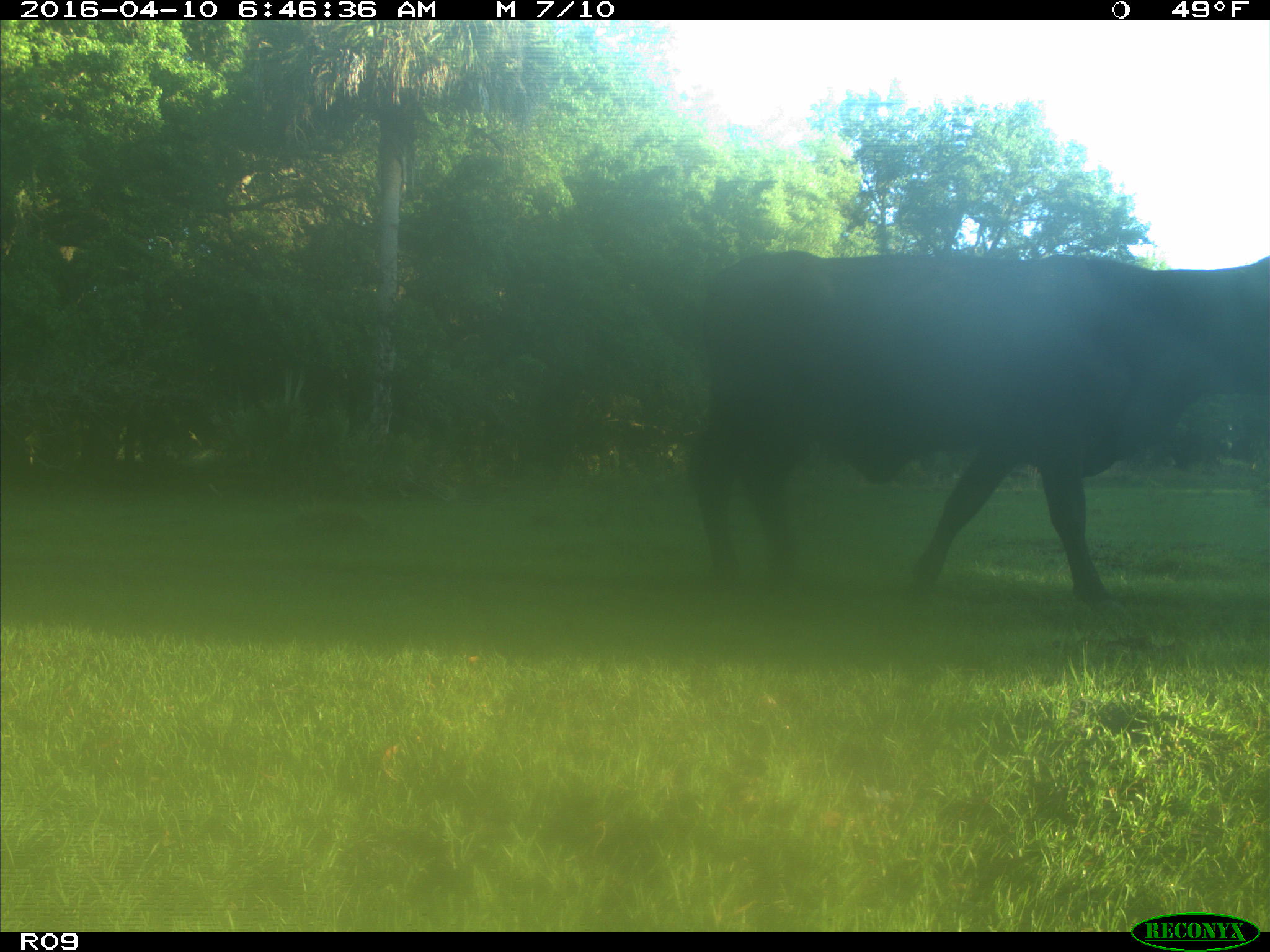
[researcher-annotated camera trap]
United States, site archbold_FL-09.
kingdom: Animalia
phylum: Chordata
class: Mammalia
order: Artiodactyla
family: Bovidae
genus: Bos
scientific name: Bos taurus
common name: domestic cow